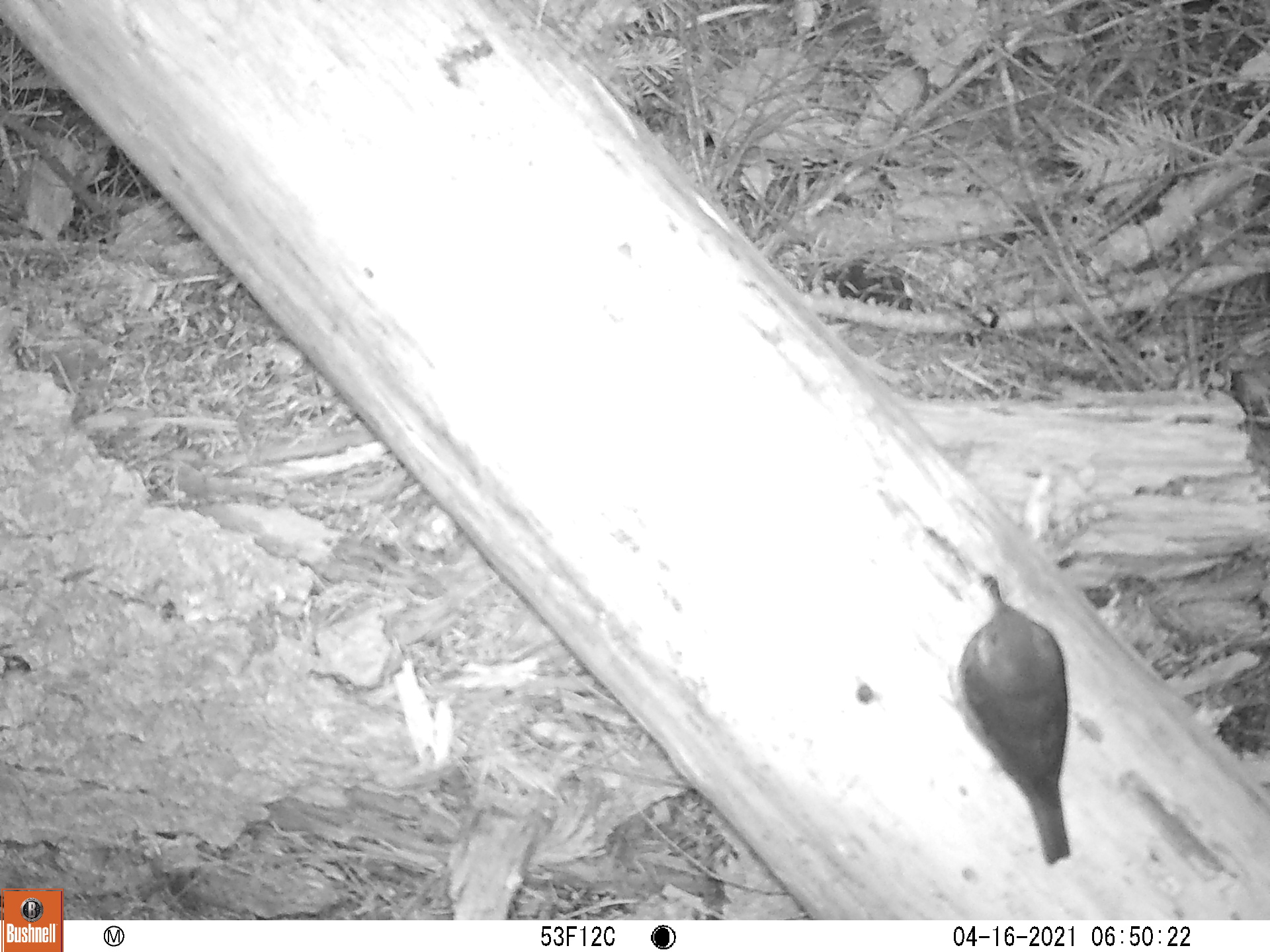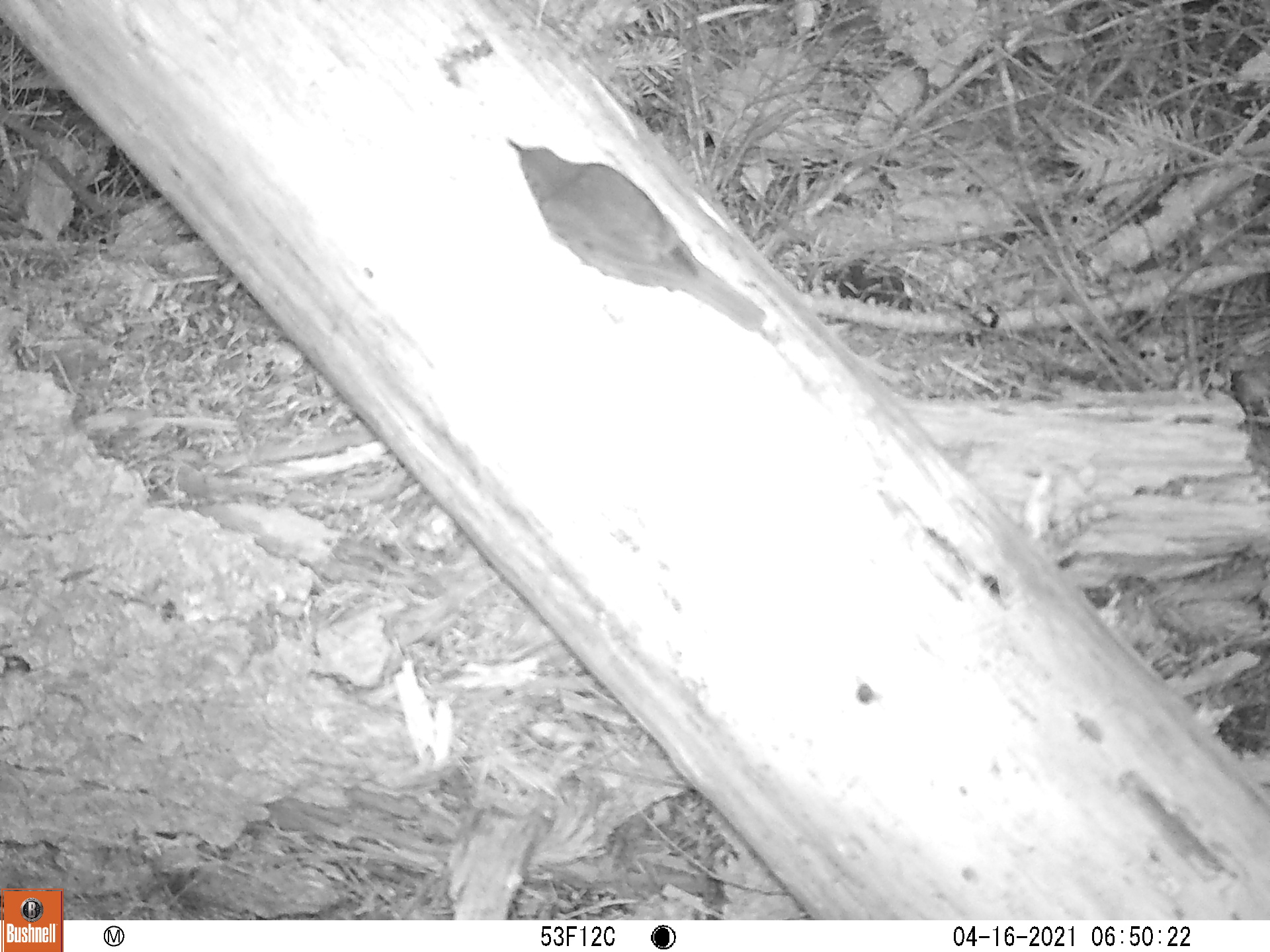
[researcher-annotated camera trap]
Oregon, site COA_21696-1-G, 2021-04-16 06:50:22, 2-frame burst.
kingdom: Animalia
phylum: Chordata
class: Aves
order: Passeriformes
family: Turdidae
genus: Catharus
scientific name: Catharus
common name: brown thrushes and nightingale-thrushes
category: catharus species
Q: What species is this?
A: Catharus species (brown thrushes and nightingale-thrushes) (Catharus).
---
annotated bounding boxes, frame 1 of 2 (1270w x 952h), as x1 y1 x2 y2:
catharus species: 908 552 1112 893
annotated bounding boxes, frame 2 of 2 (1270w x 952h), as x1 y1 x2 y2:
catharus species: 483 115 791 363